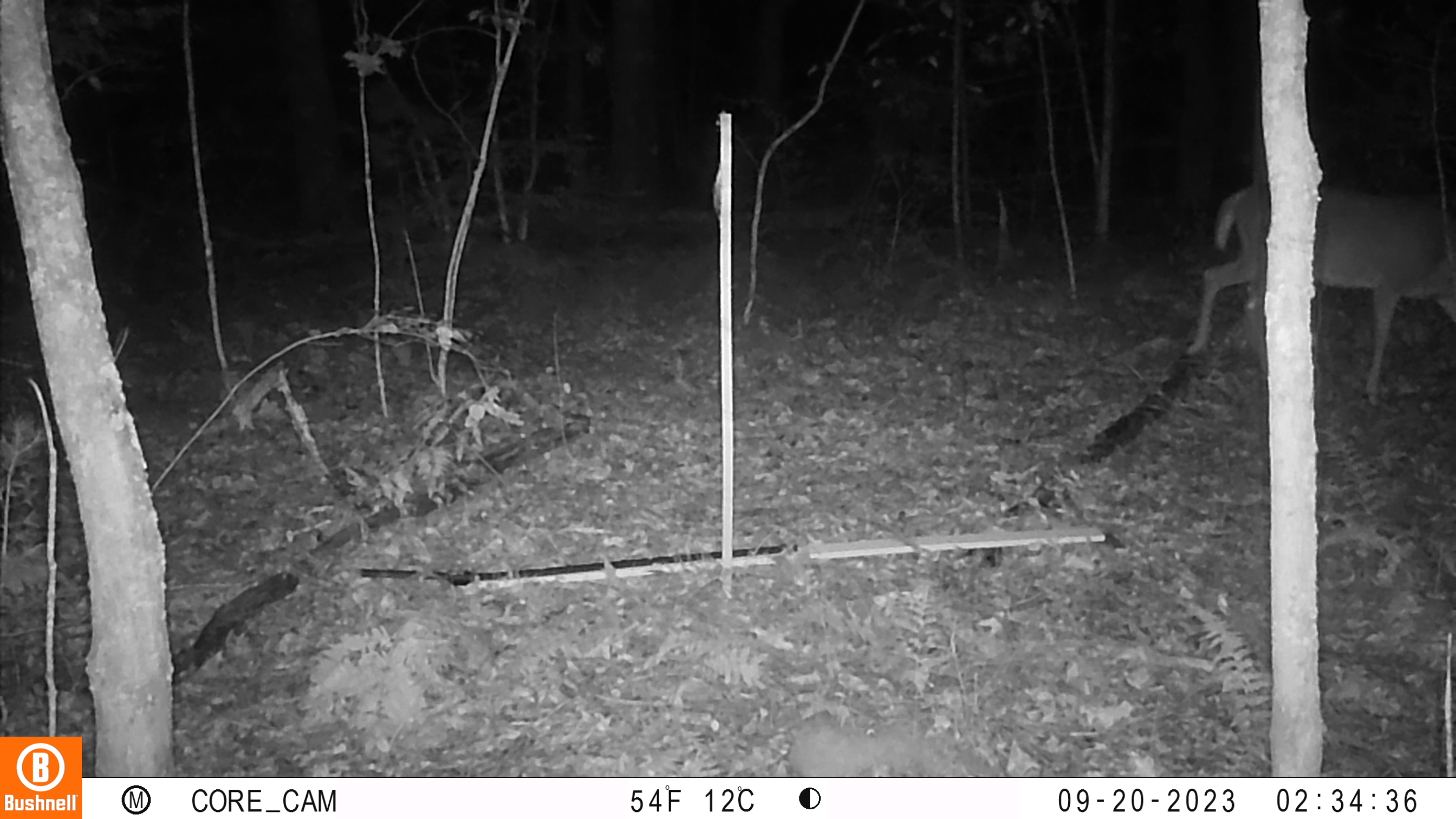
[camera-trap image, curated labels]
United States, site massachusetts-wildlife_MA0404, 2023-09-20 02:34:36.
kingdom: Animalia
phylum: Chordata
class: Mammalia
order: Artiodactyla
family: Cervidae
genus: Odocoileus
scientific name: Odocoileus virginianus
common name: white-tailed deer